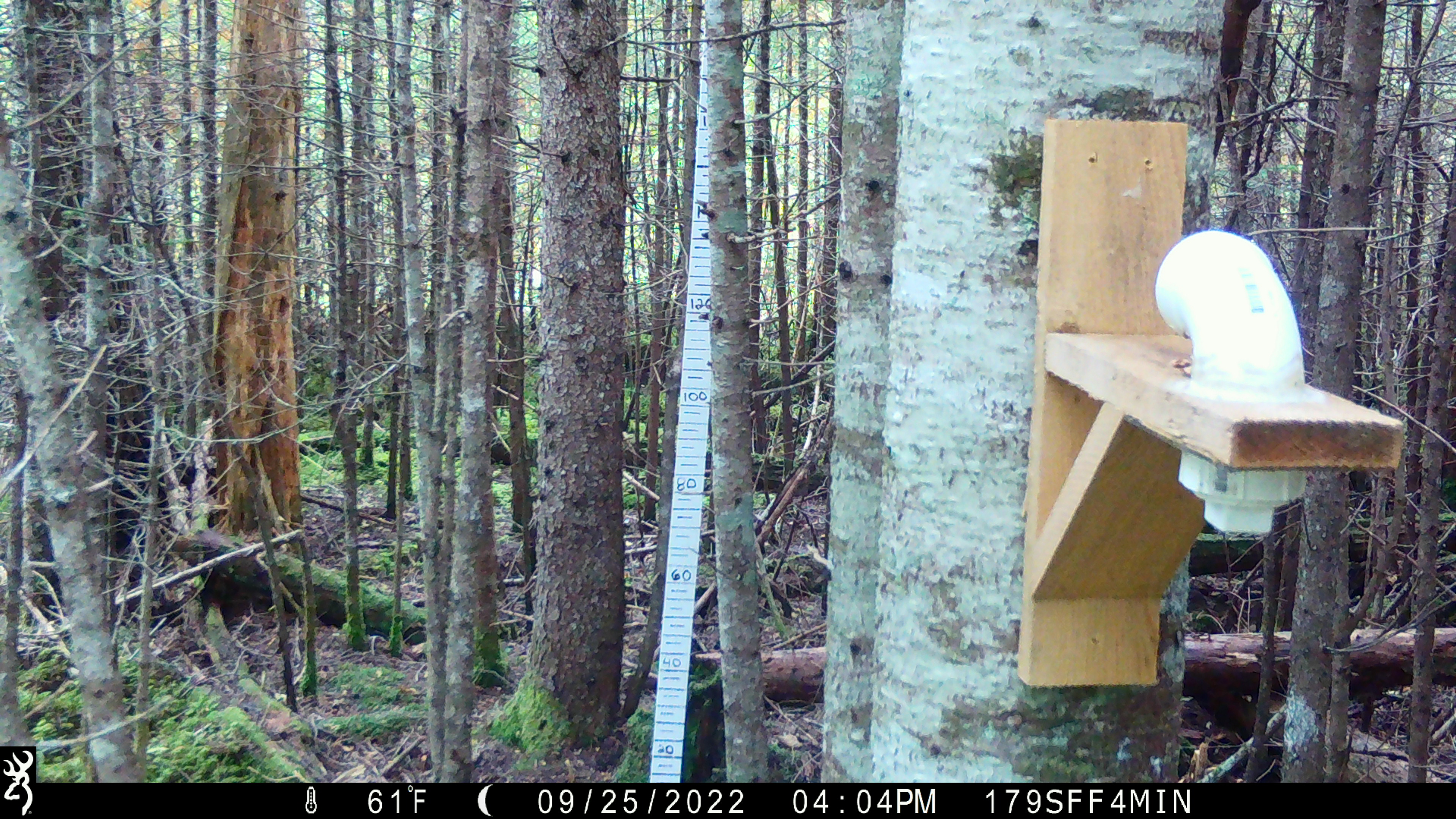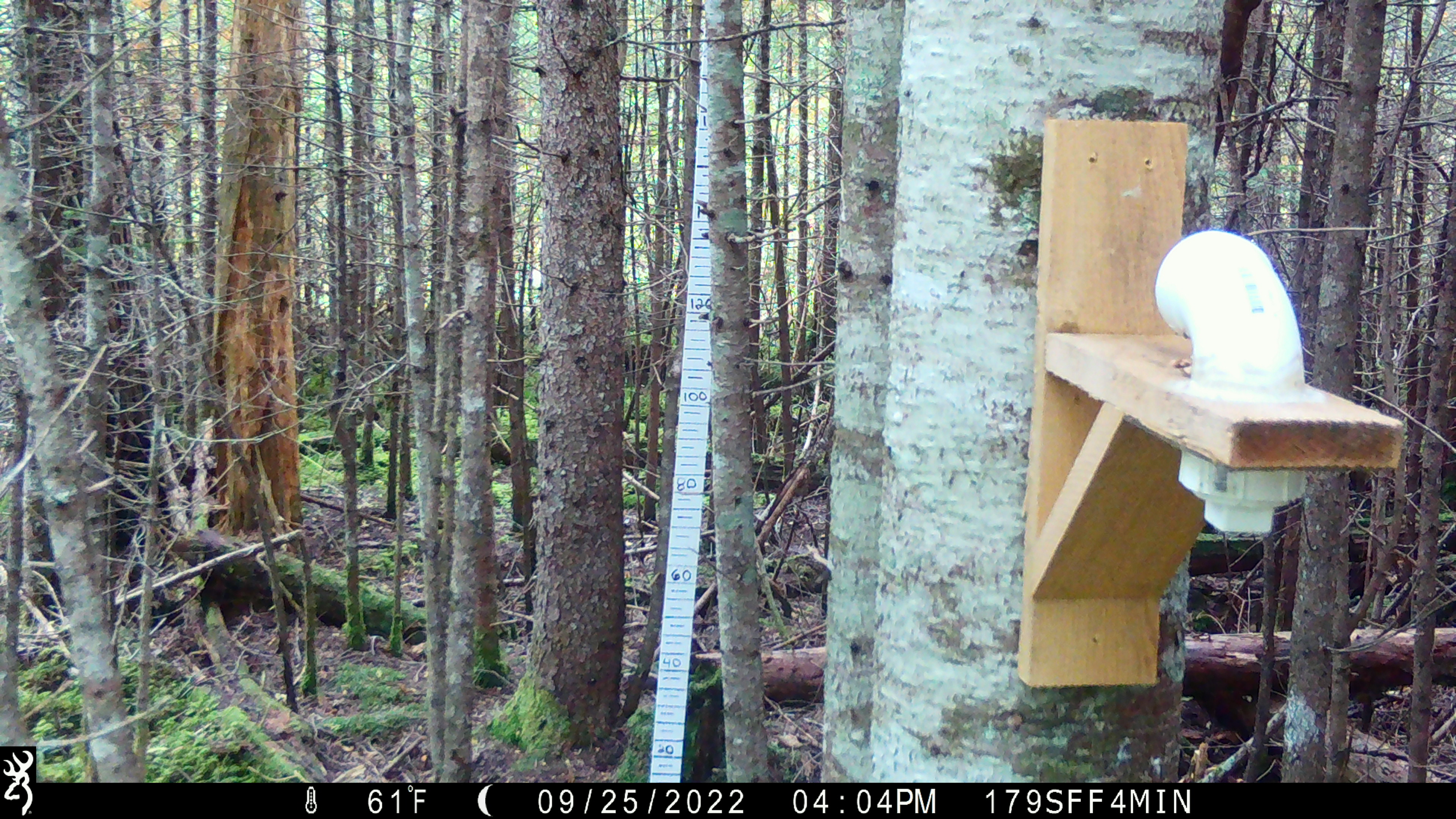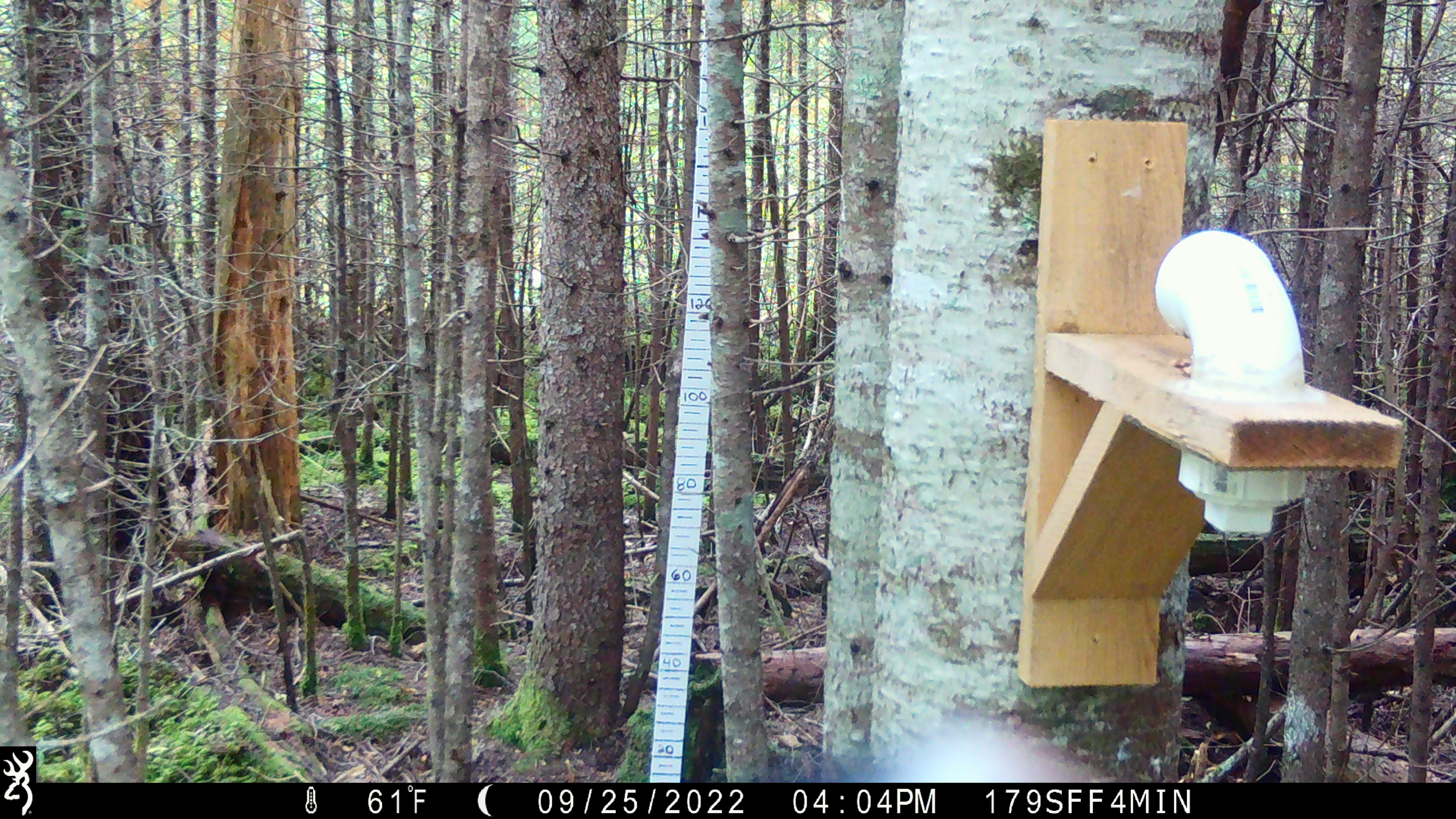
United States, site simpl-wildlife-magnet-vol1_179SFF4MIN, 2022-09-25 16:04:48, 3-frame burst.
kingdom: Animalia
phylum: Chordata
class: Aves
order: Piciformes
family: Picidae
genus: Picoides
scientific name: Picoides arcticus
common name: black-backed woodpecker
Black-backed woodpecker (Picoides arcticus).